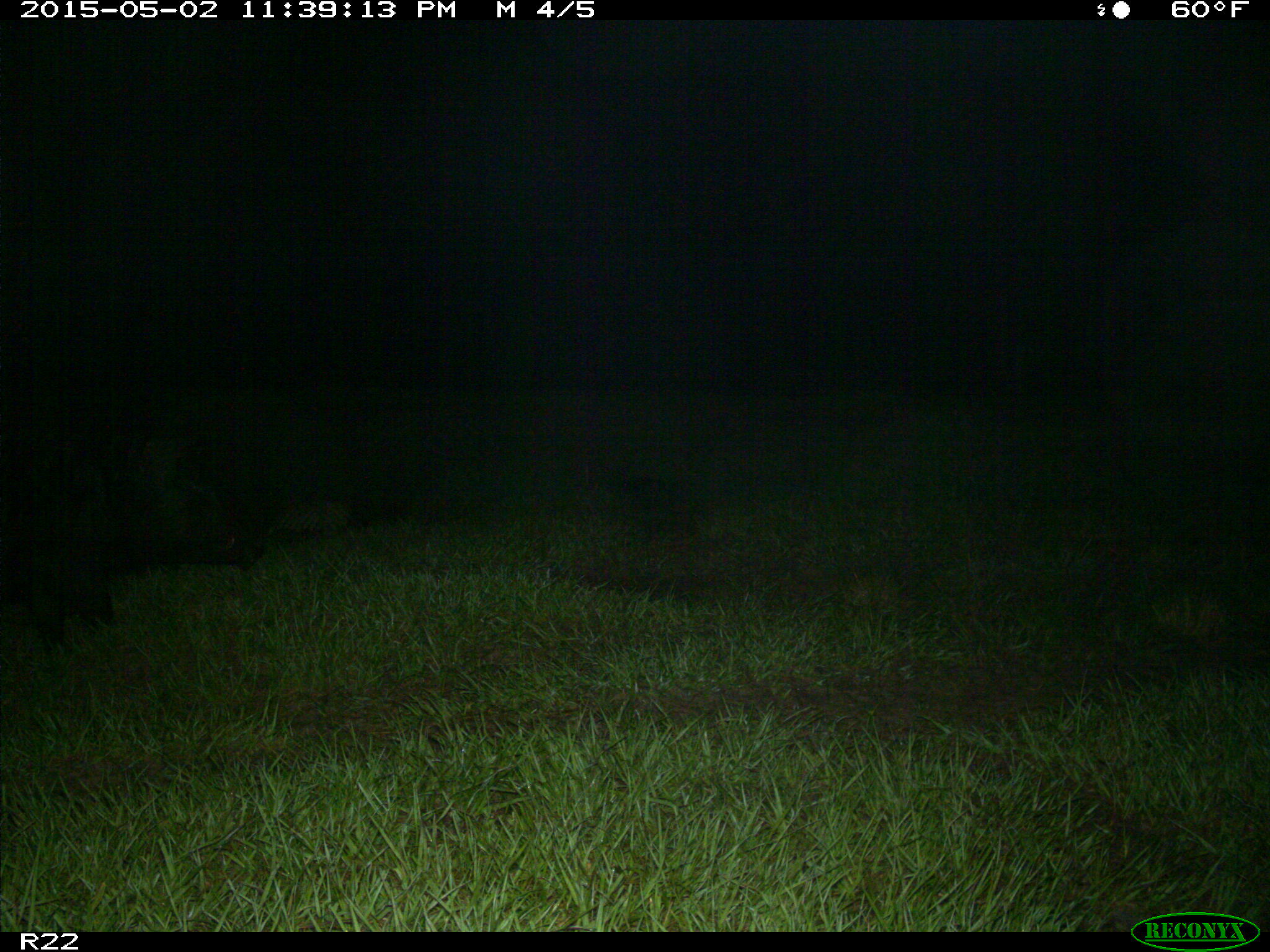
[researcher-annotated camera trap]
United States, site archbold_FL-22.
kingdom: Animalia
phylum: Chordata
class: Mammalia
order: Artiodactyla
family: Suidae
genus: Sus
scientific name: Sus scrofa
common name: wild boar